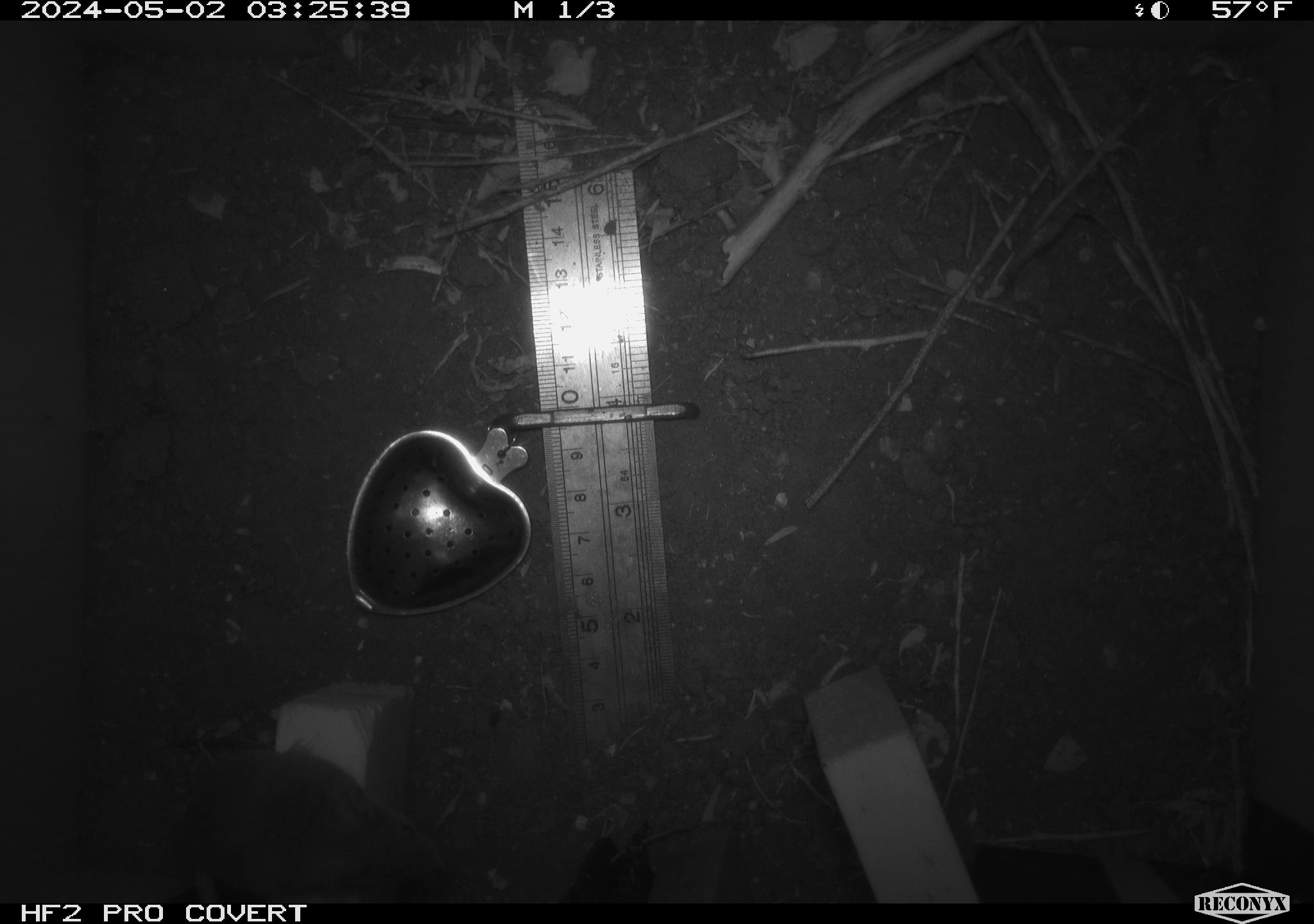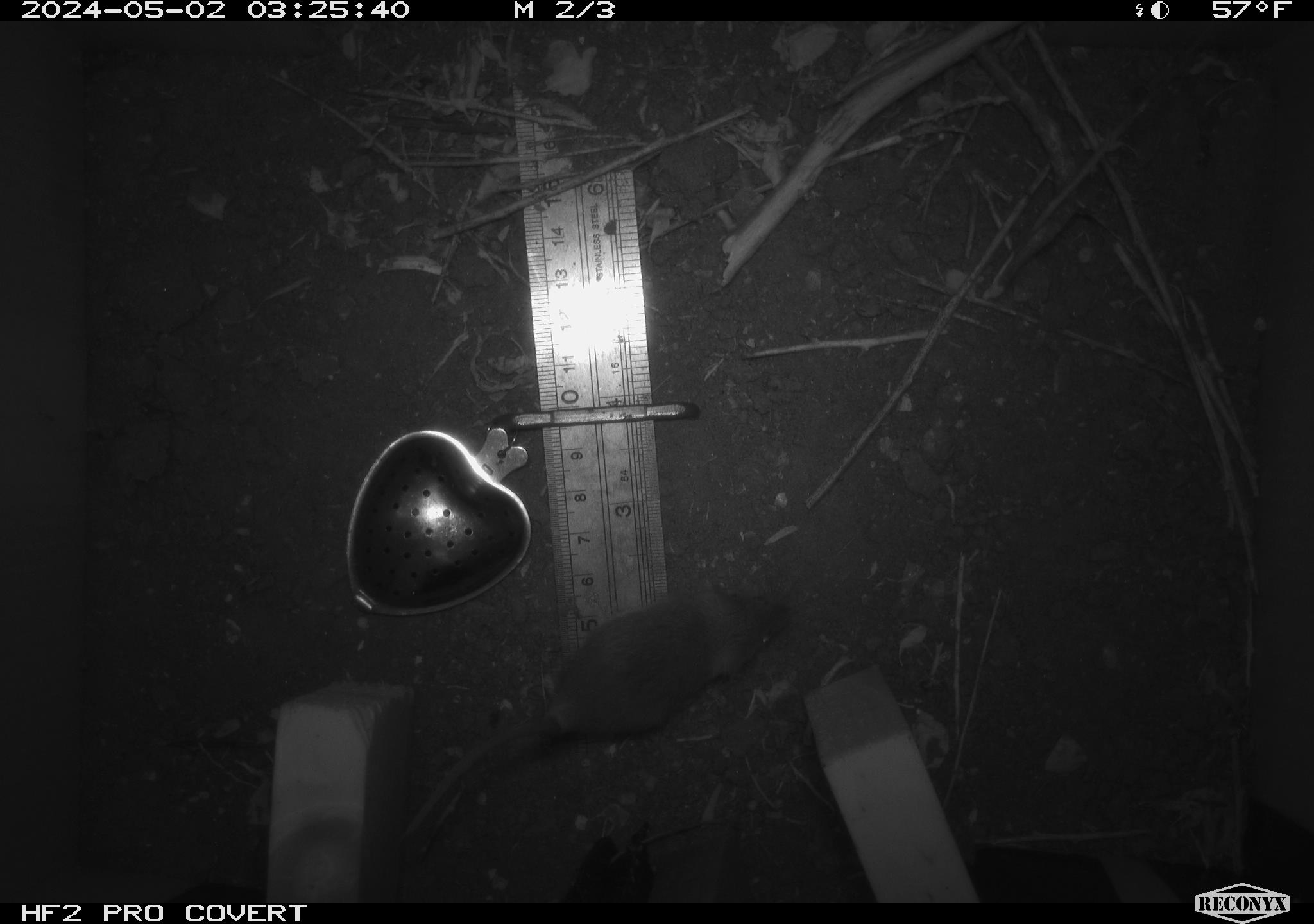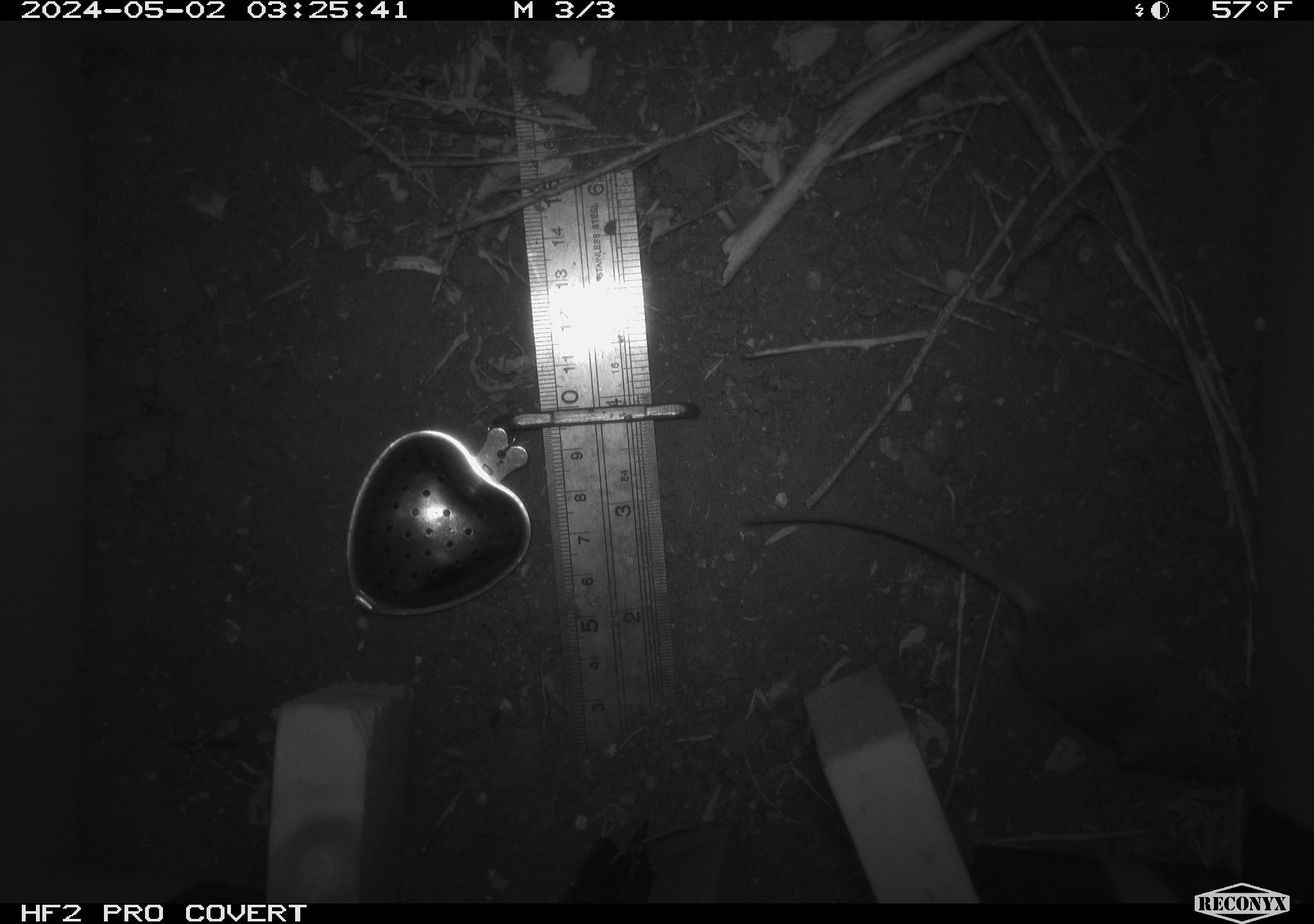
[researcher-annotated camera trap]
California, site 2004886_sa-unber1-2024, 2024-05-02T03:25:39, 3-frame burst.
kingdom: Animalia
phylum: Chordata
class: Mammalia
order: Rodentia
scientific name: Rodentia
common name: mouse species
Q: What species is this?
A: Mouse species (Rodentia).